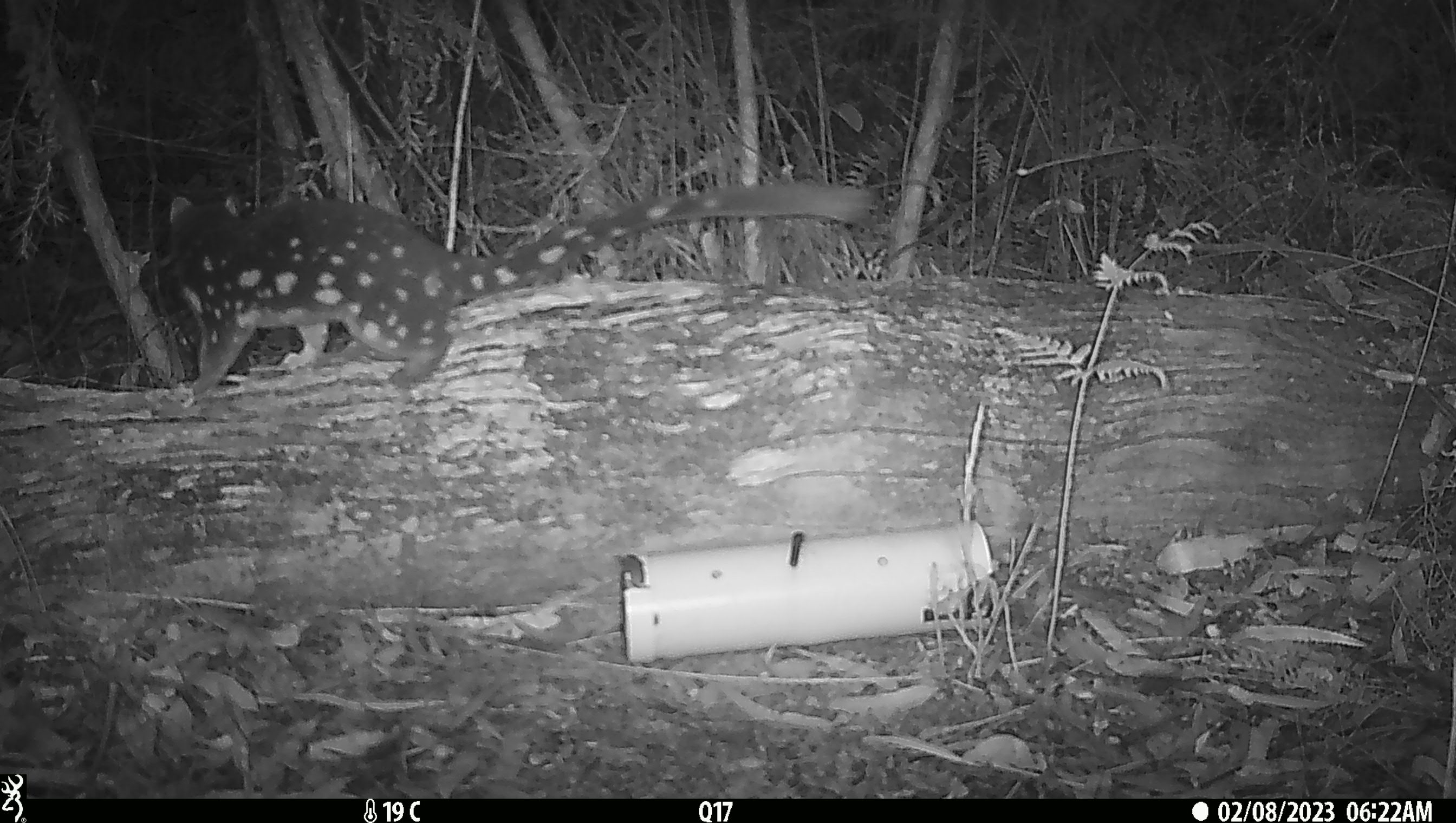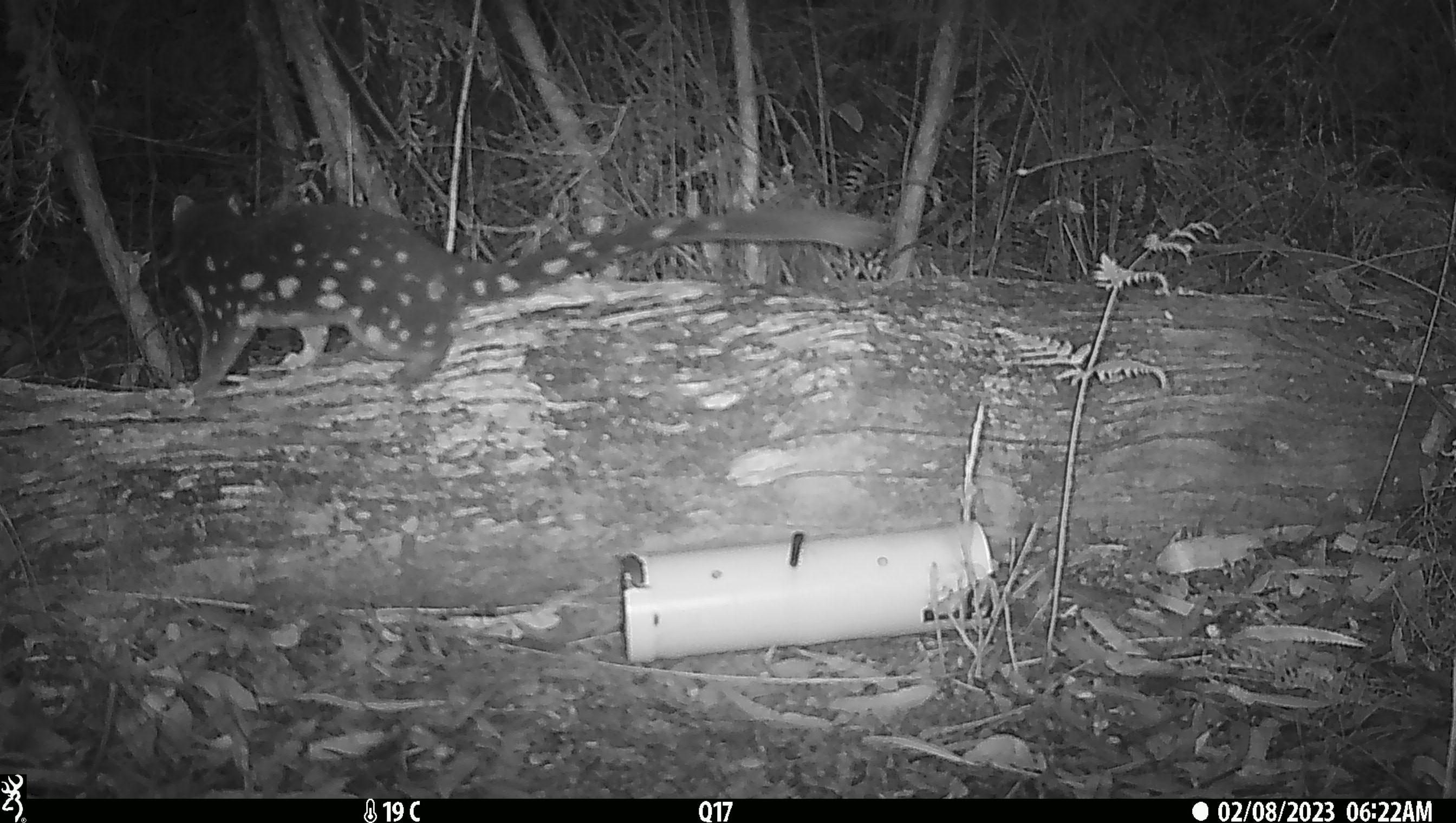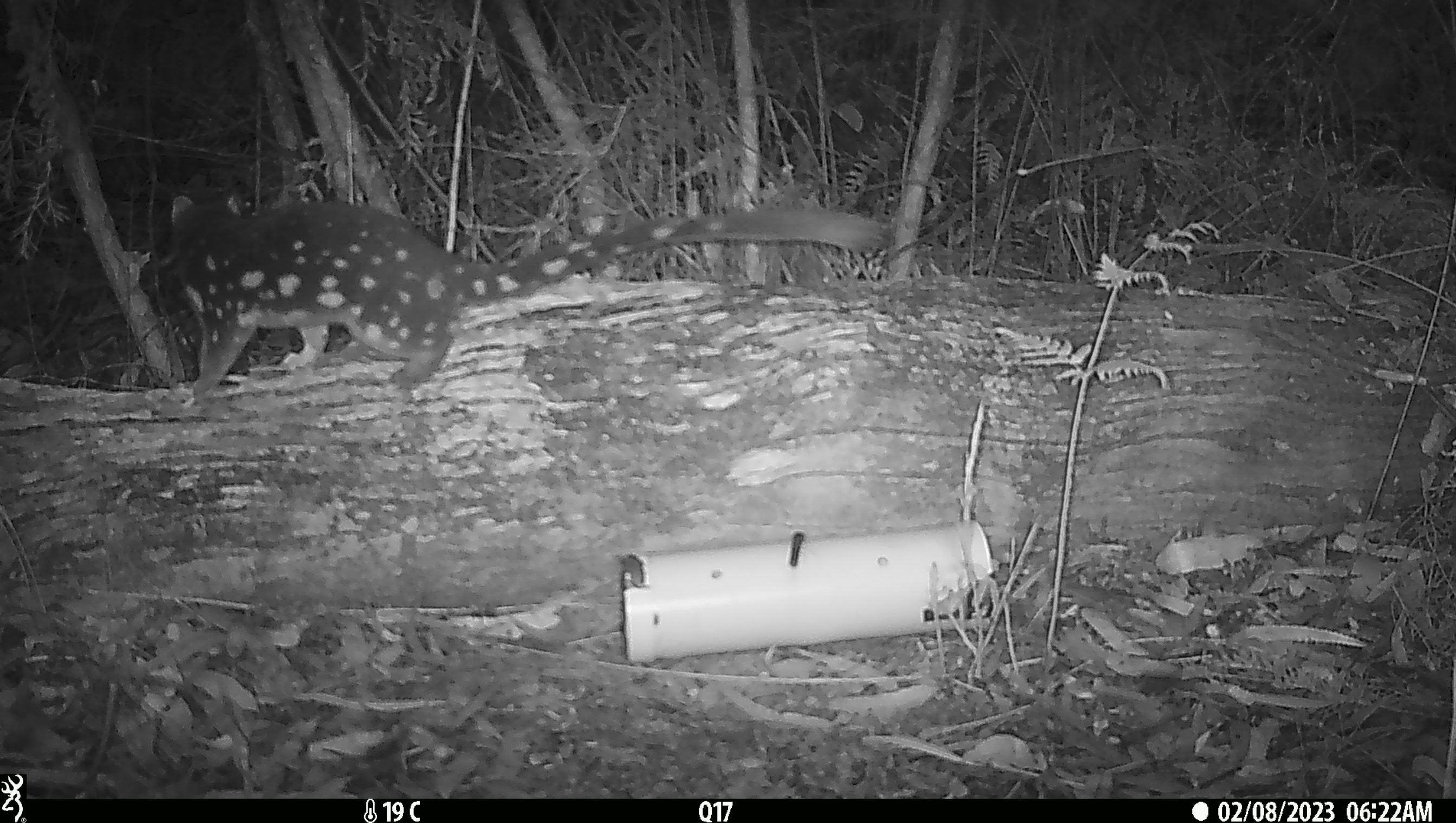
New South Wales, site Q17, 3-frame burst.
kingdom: Animalia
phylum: Chordata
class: Mammalia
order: Dasyuromorphia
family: Dasyuridae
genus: Dasyurus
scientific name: Dasyurus maculatus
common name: spotted-tailed quoll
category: quoll